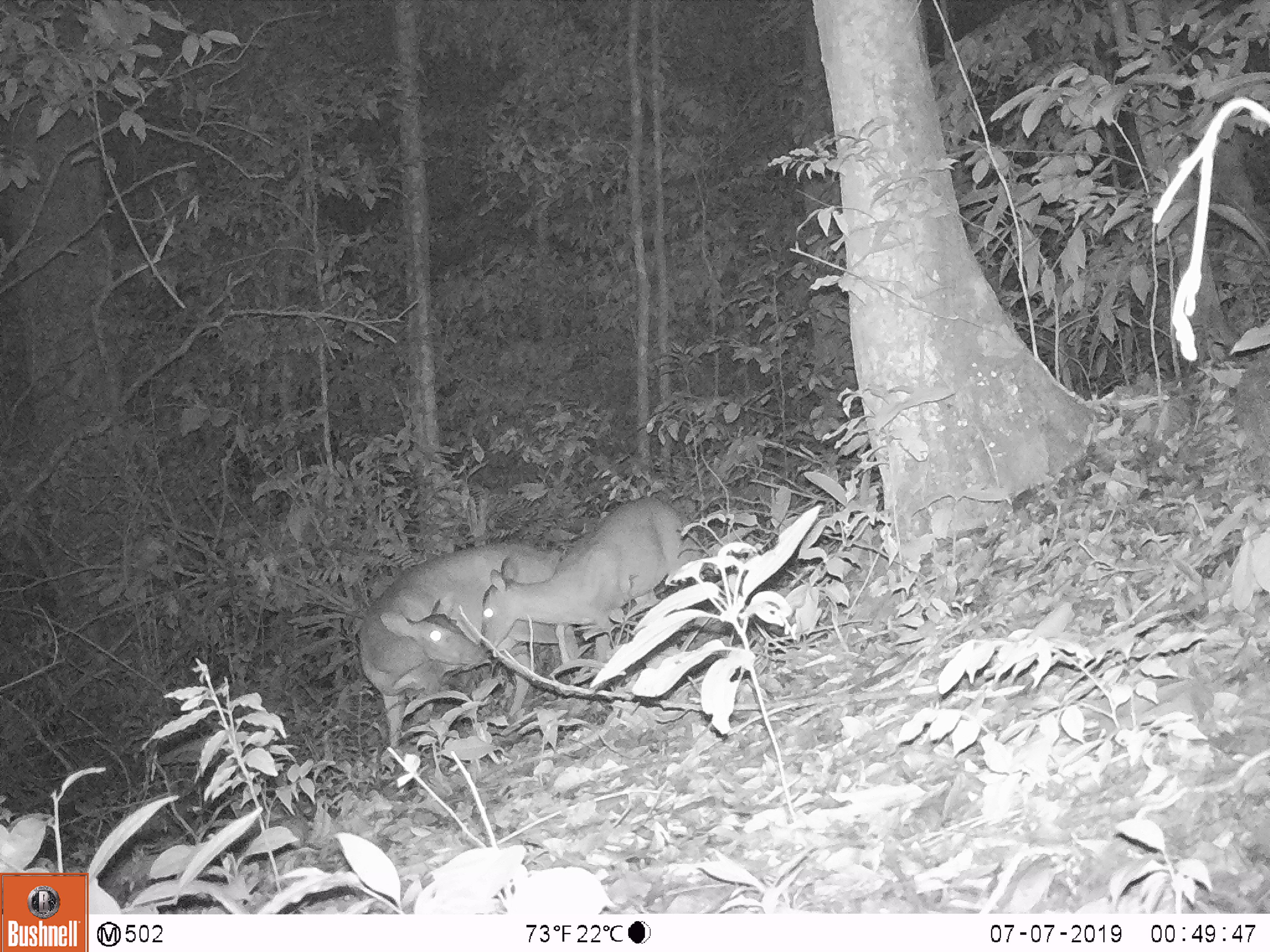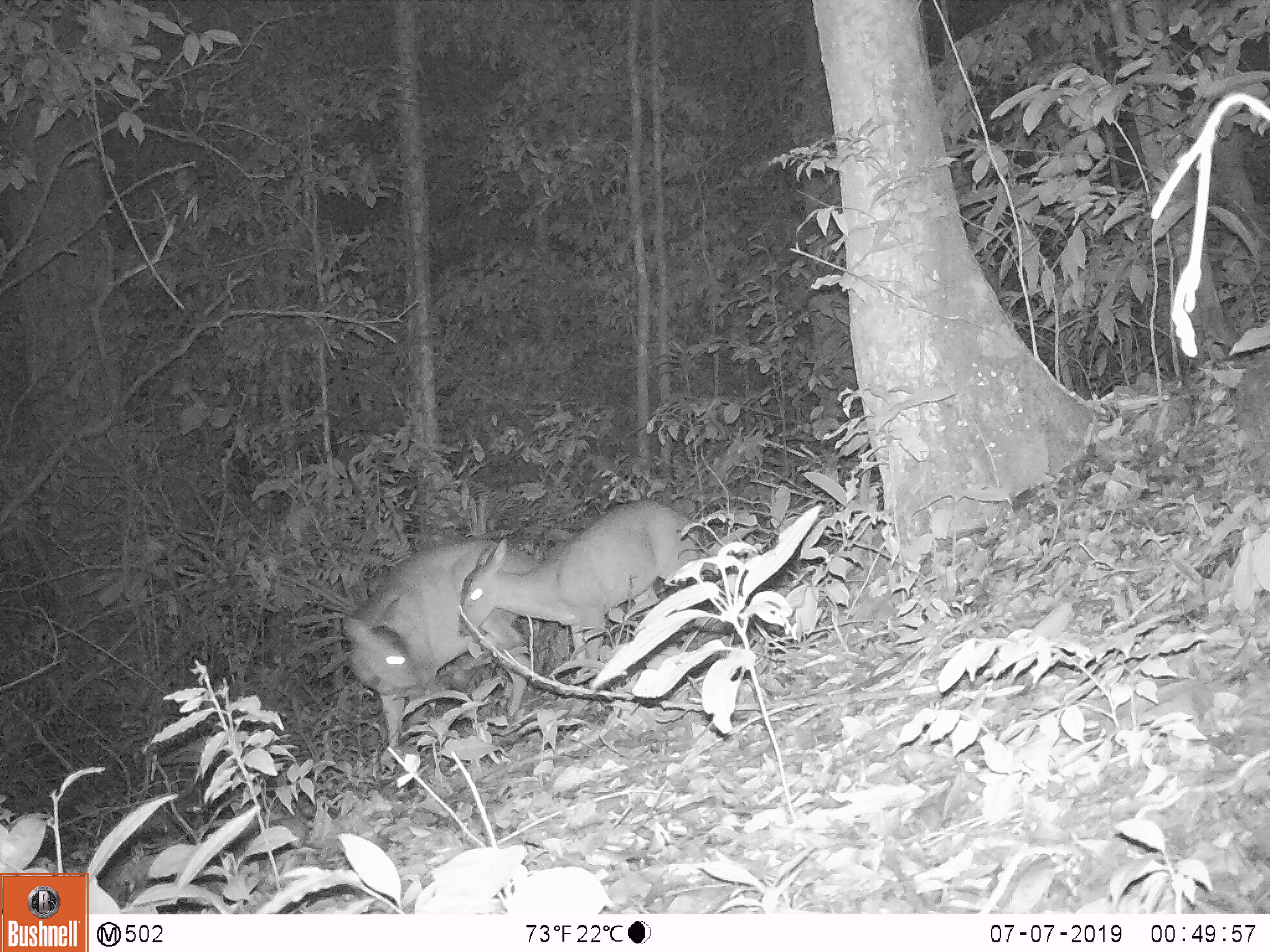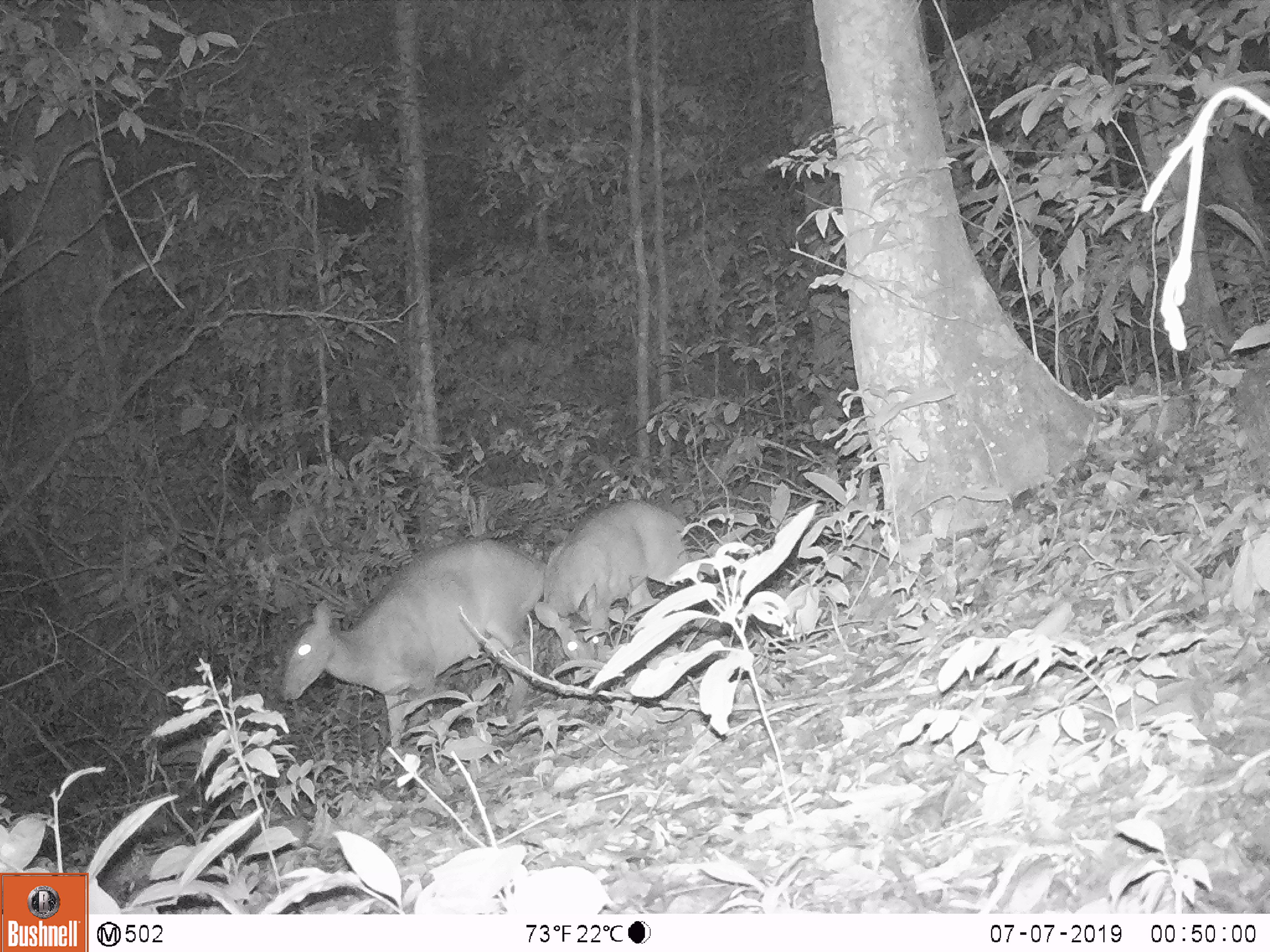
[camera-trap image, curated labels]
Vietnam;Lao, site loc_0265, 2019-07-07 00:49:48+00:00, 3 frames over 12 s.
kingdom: Animalia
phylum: Chordata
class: Mammalia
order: Artiodactyla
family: Cervidae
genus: Muntiacus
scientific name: Muntiacus vuquangensis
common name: large-antlered muntjac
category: large antlered muntjac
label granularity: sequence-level